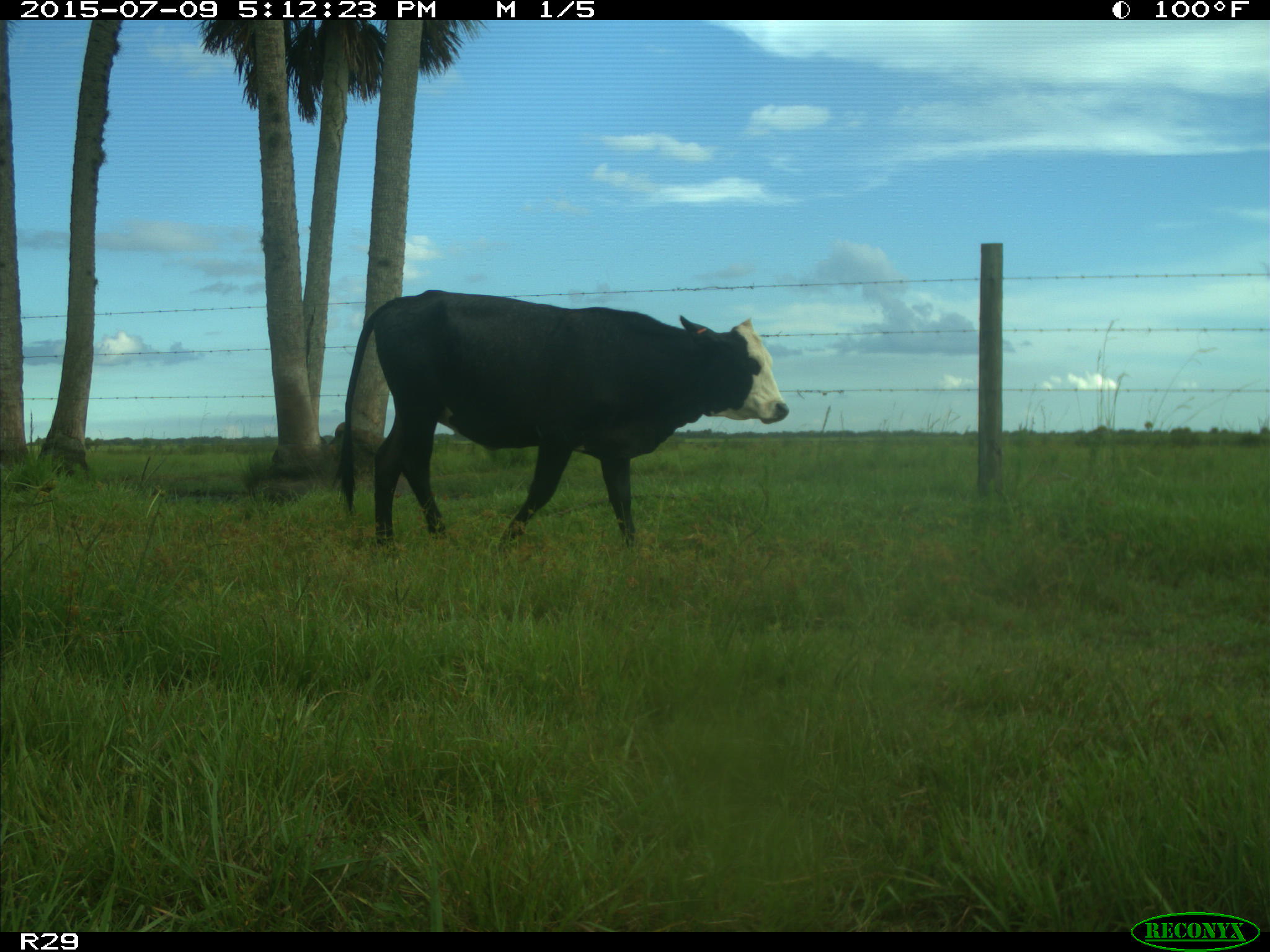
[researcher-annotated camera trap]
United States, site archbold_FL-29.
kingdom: Animalia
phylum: Chordata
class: Mammalia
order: Artiodactyla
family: Bovidae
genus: Bos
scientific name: Bos taurus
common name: domestic cow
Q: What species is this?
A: Bos taurus (domestic cow).